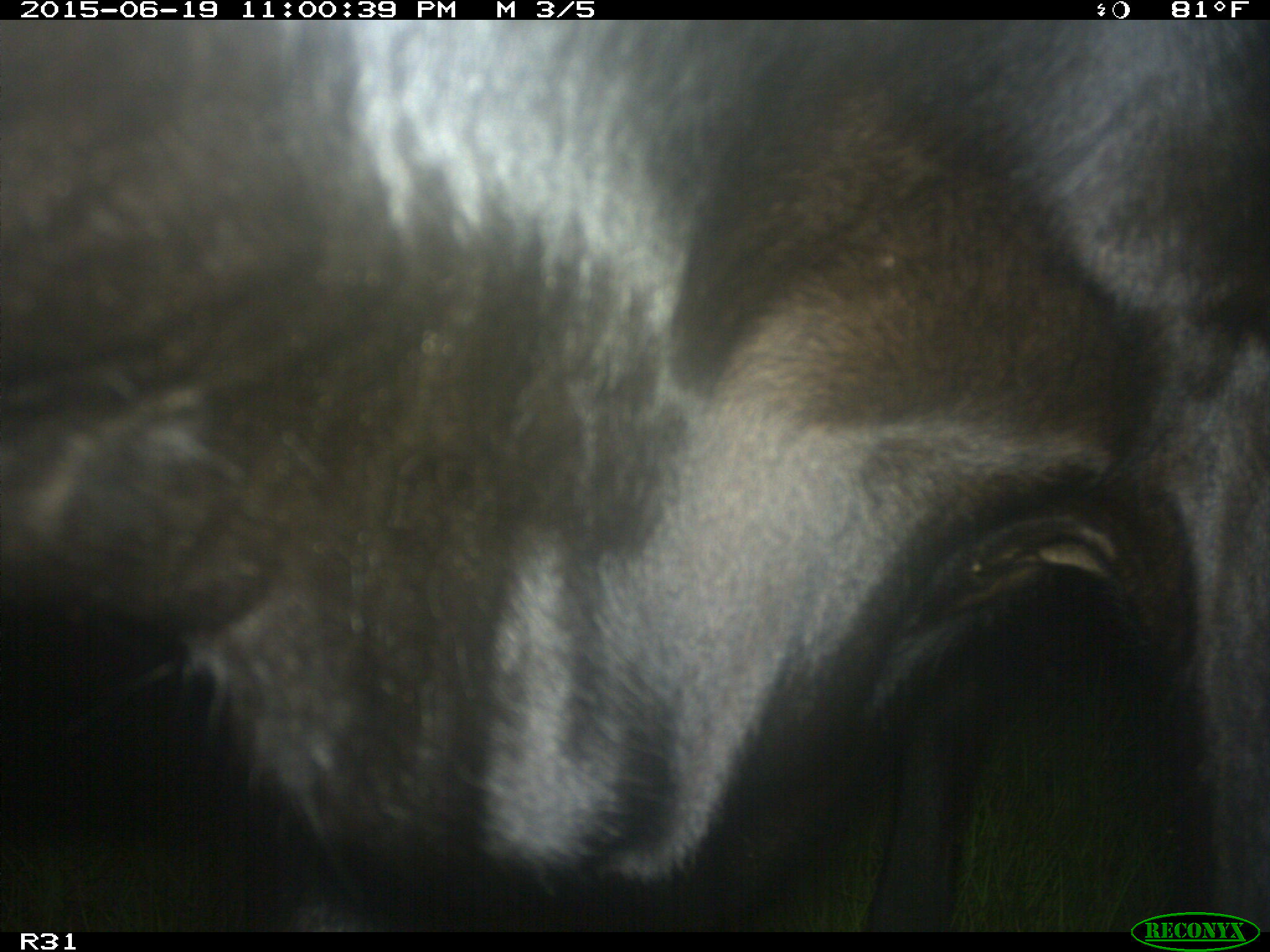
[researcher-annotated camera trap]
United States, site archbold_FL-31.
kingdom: Animalia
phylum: Chordata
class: Mammalia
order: Artiodactyla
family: Bovidae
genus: Bos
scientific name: Bos taurus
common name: domestic cow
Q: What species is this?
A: Bos taurus (domestic cow).